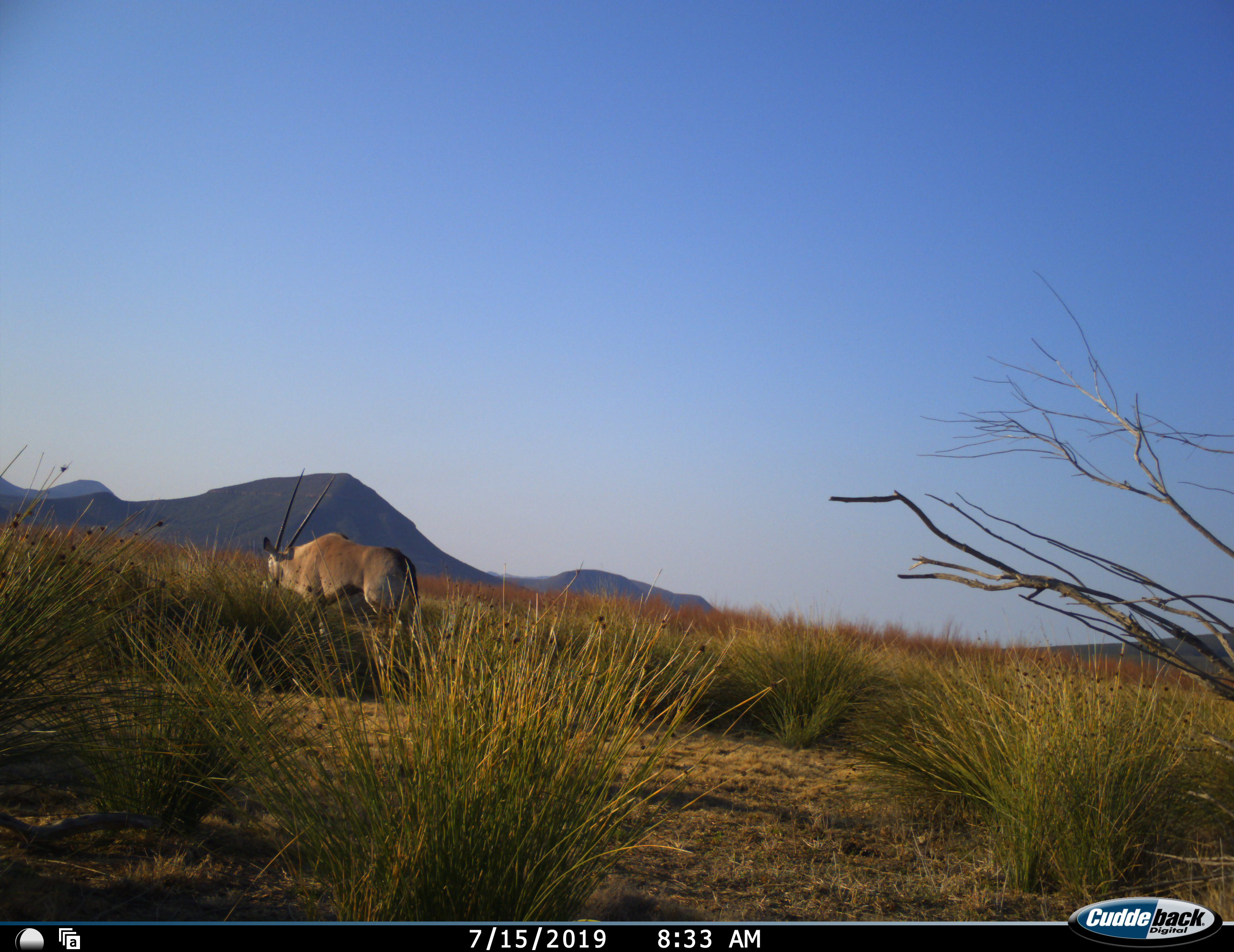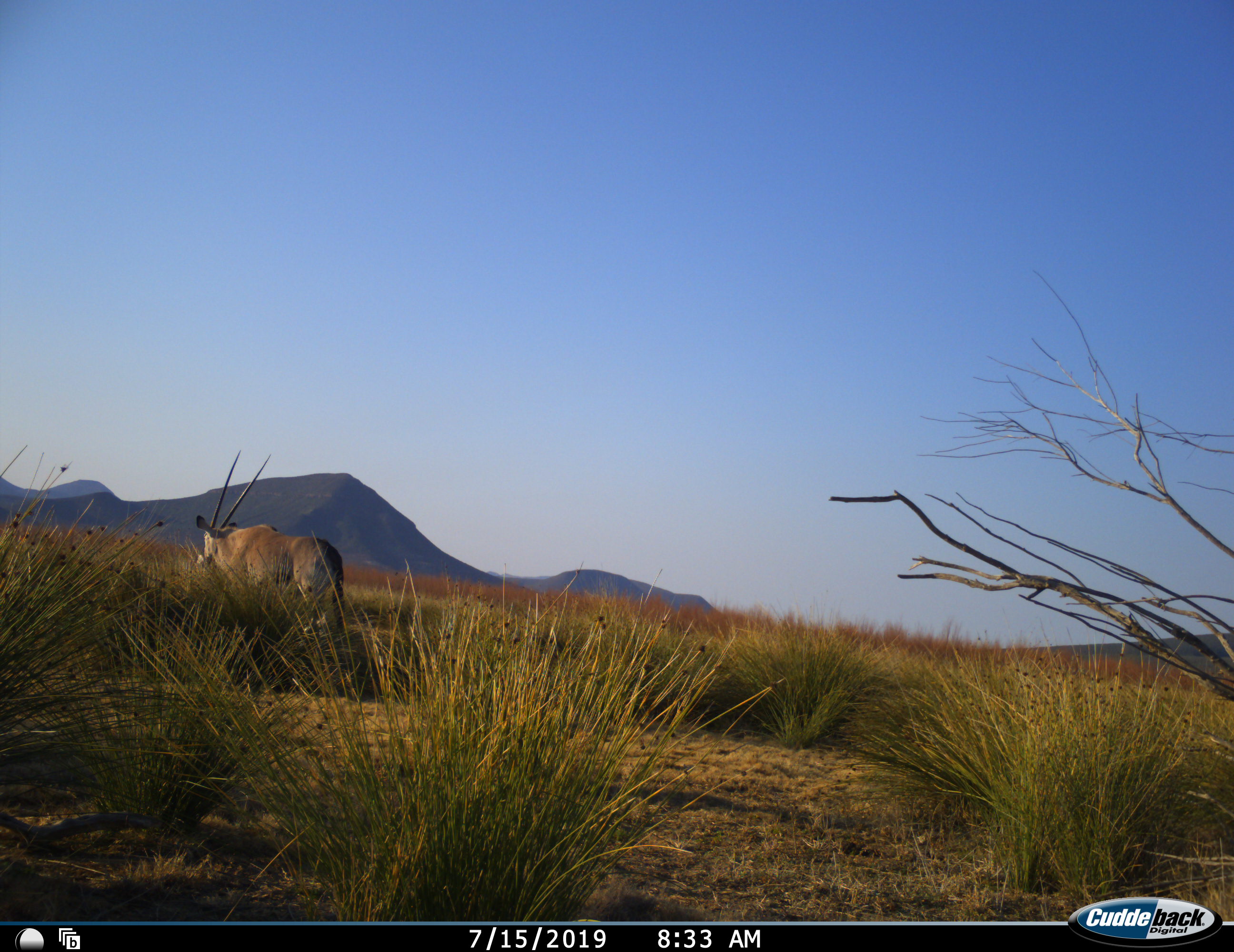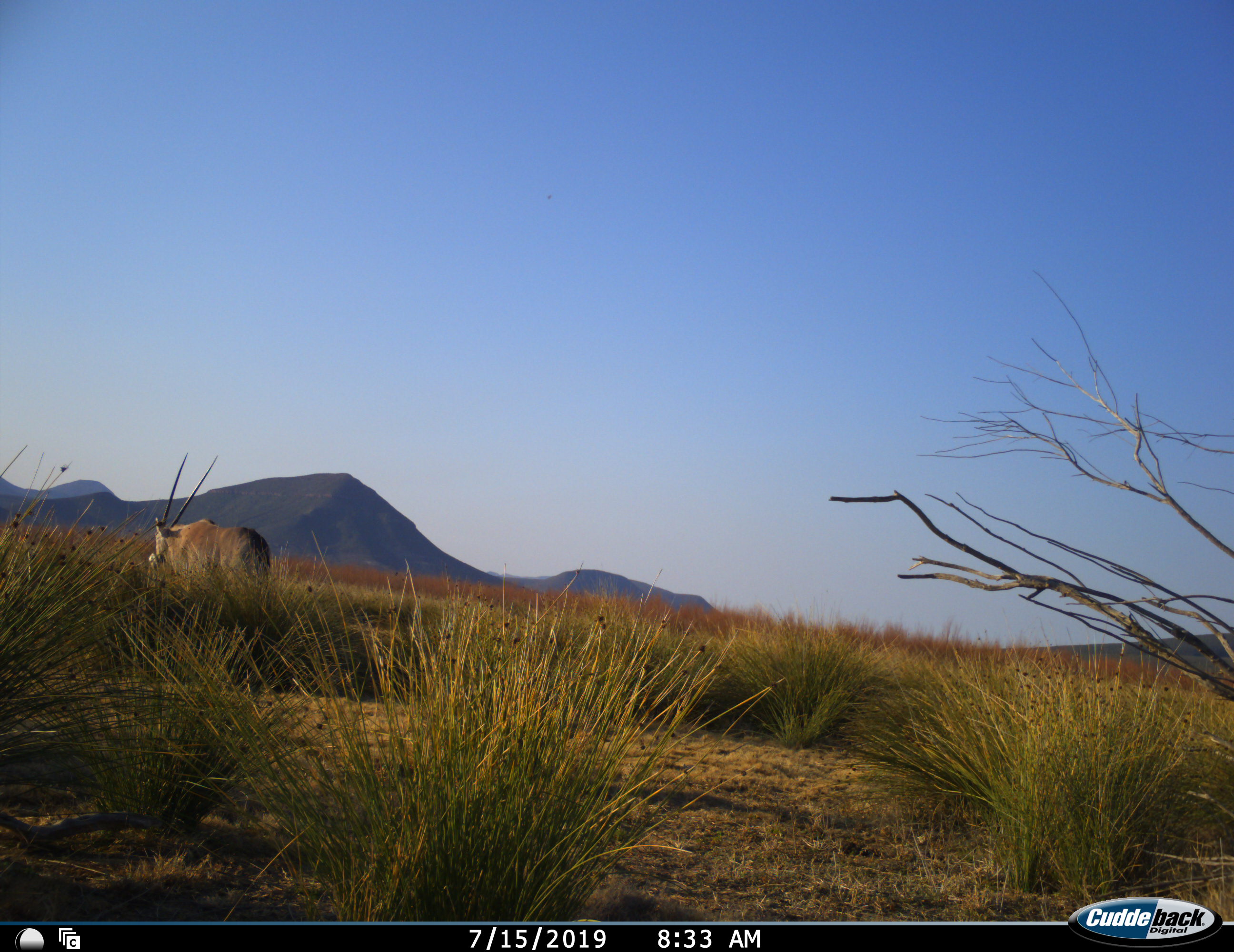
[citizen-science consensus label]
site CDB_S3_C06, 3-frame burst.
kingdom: Animalia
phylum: Chordata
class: Mammalia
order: Artiodactyla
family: Bovidae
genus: Oryx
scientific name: Oryx gazella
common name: gemsbok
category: oryx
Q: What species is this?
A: Oryx (gemsbok) (Oryx gazella).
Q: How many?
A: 1.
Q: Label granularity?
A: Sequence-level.